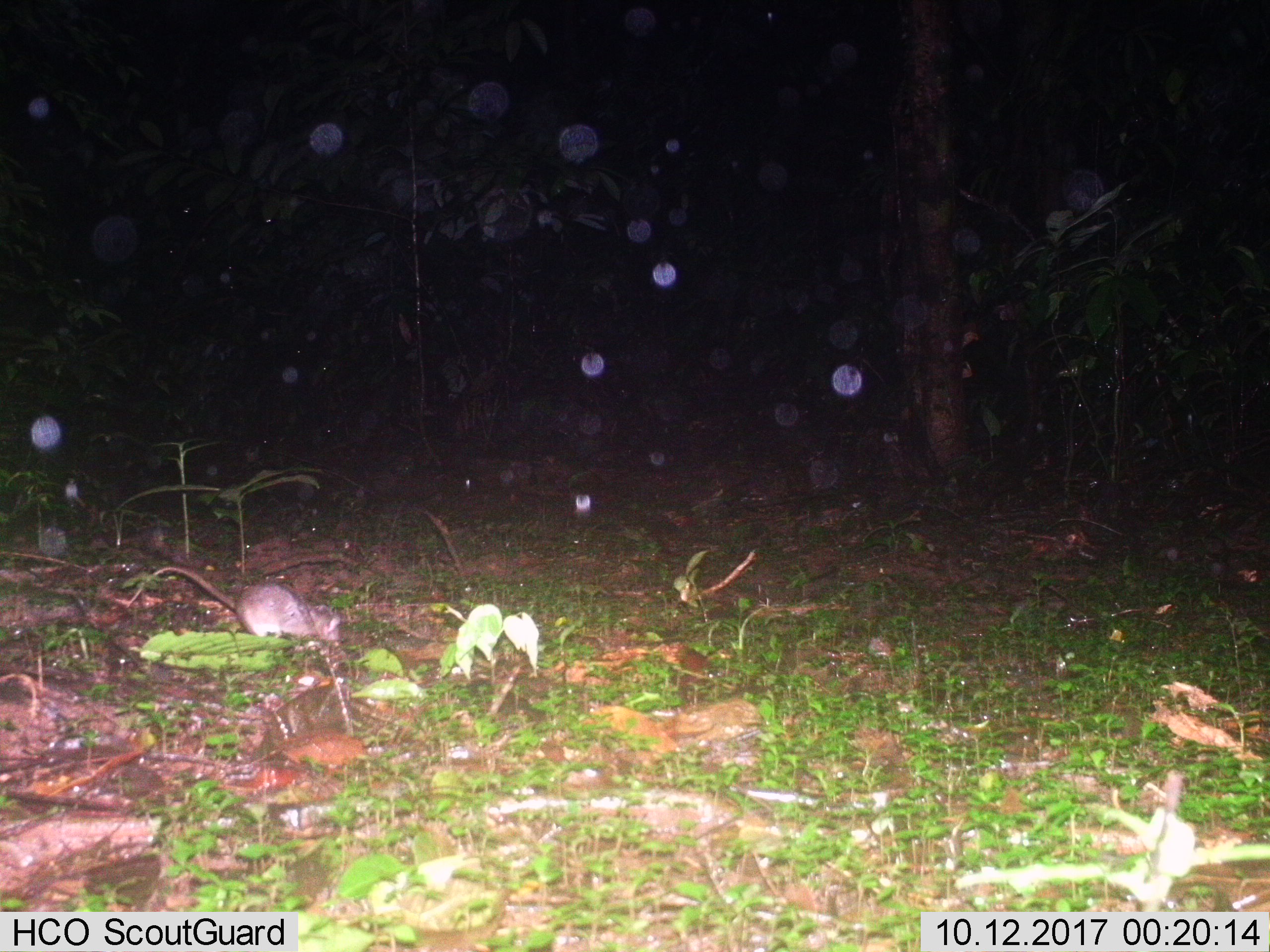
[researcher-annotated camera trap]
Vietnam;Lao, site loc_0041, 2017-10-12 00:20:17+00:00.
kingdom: Animalia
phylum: Chordata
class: Mammalia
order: Rodentia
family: Muridae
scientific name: Muridae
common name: old-world mice and rats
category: unidentified murid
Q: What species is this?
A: Unidentified murid (old-world mice and rats) (Muridae).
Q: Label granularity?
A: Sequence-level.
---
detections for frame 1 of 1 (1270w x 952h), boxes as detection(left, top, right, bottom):
unidentified murid: detection(125, 564, 342, 648)